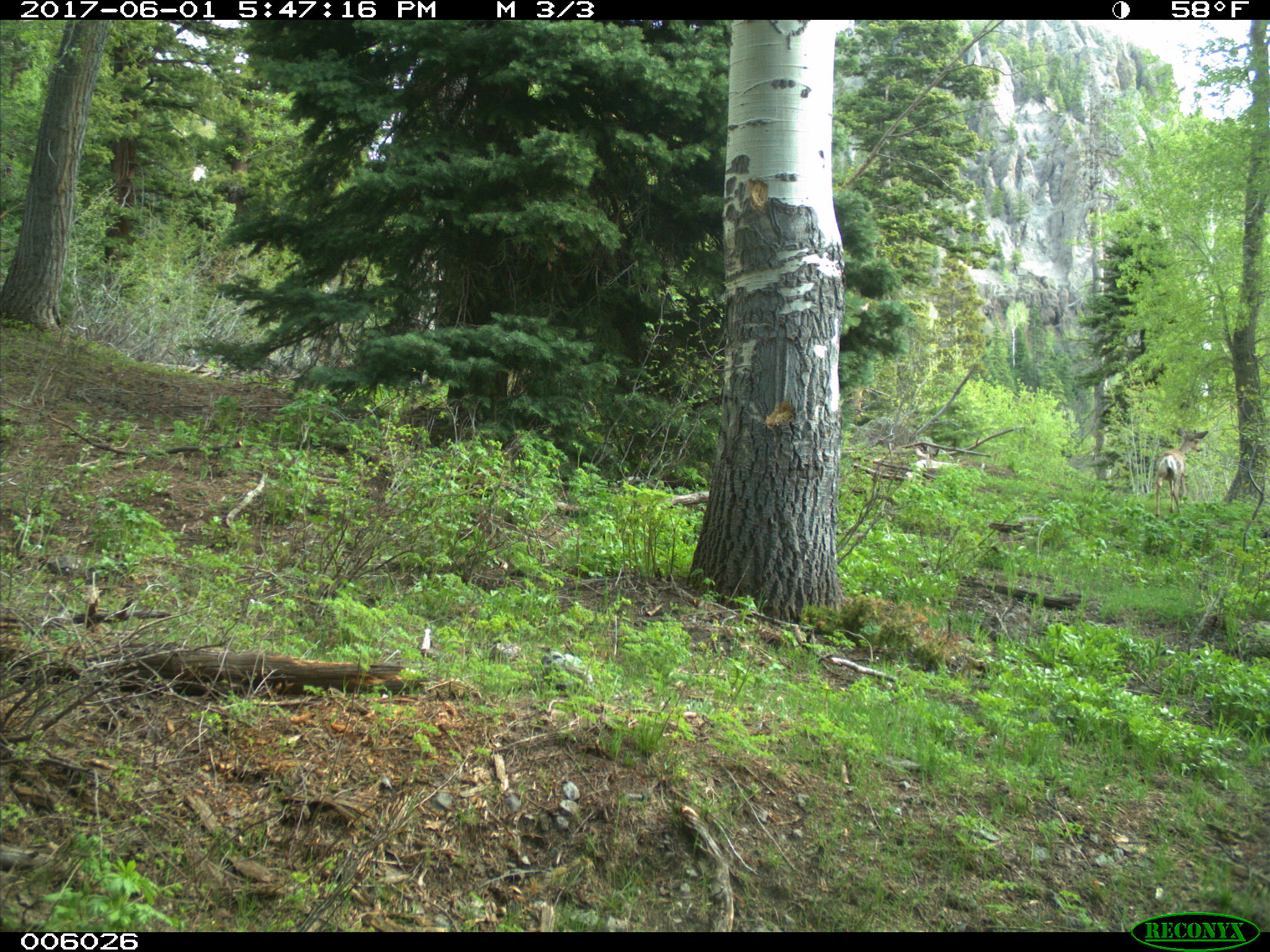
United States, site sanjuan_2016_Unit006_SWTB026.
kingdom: Animalia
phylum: Chordata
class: Mammalia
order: Artiodactyla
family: Cervidae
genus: Odocoileus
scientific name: Odocoileus hemionus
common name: mule deer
Odocoileus hemionus (mule deer).